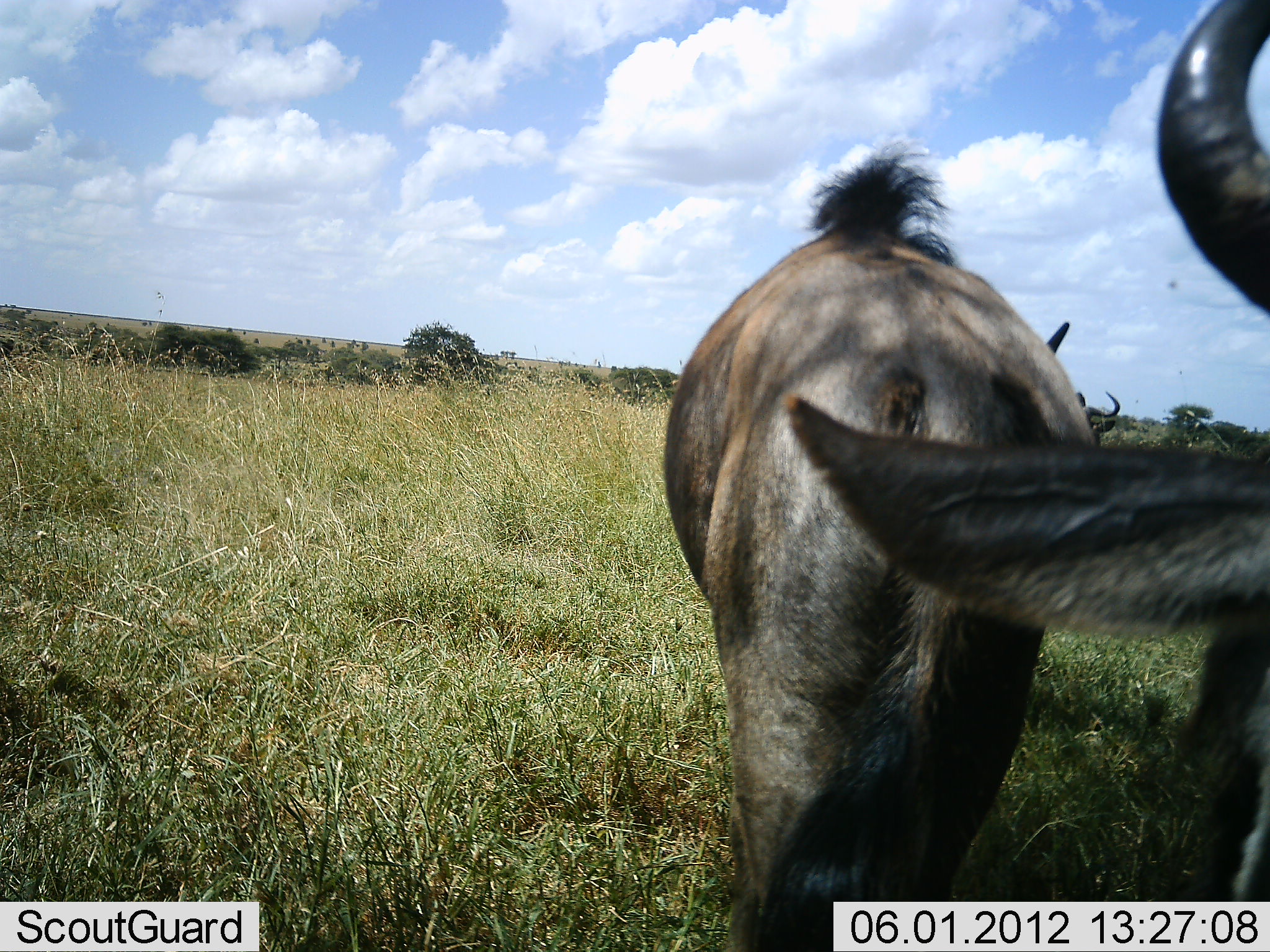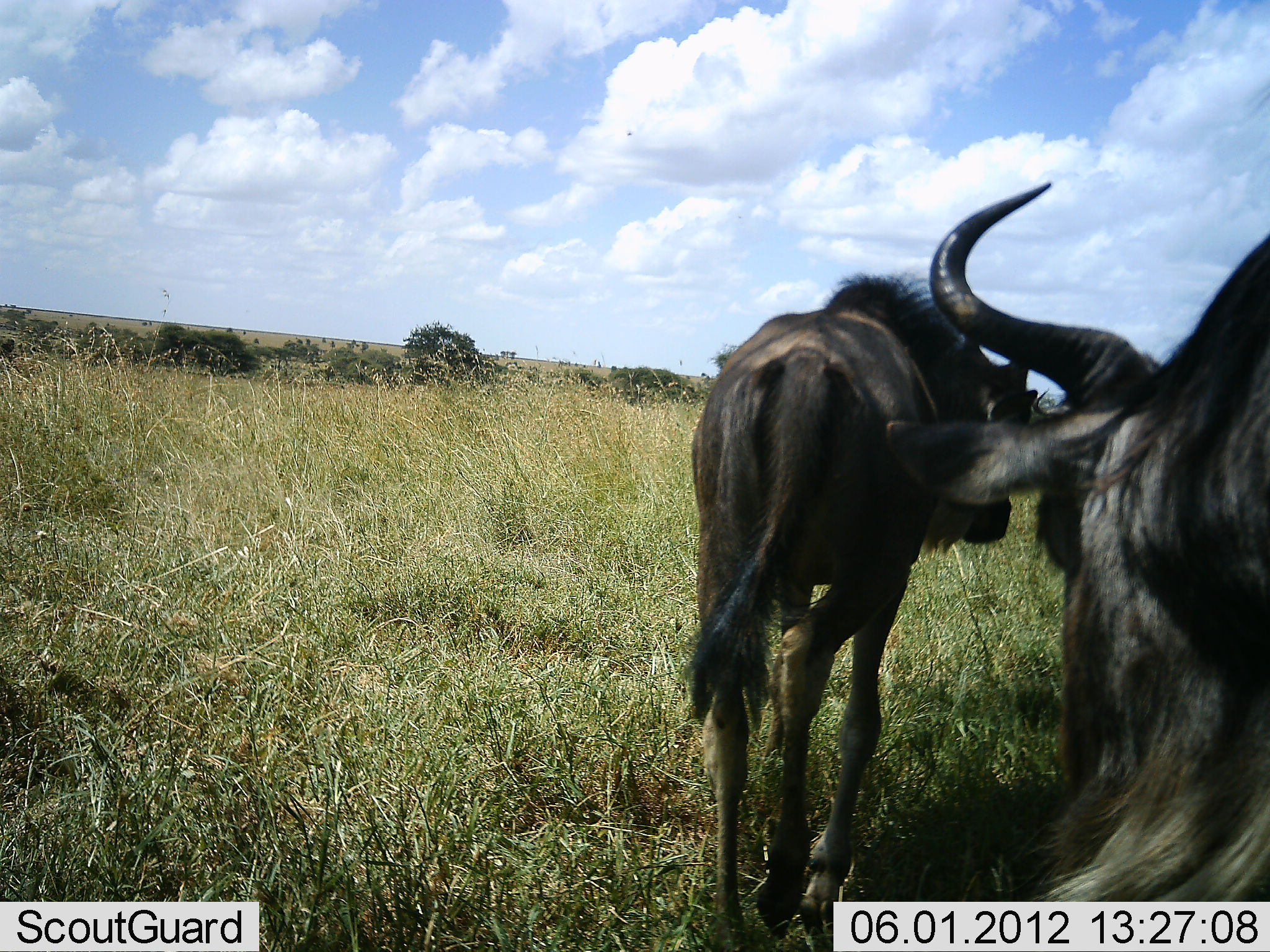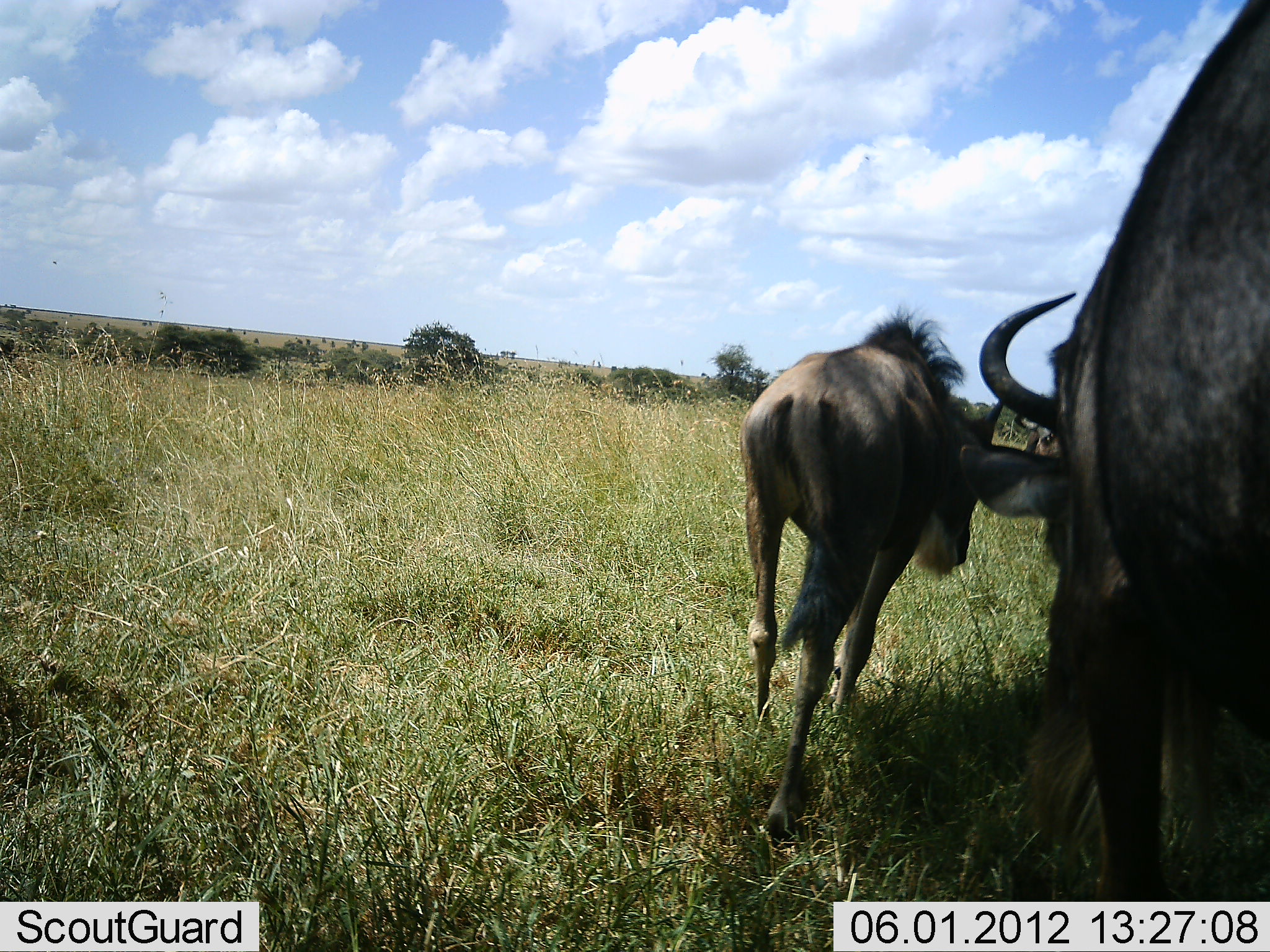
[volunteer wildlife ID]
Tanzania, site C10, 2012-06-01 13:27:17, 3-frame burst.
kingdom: Animalia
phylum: Chordata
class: Mammalia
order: Artiodactyla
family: Bovidae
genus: Connochaetes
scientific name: Connochaetes taurinus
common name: blue wildebeest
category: wildebeest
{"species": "wildebeest (blue wildebeest) (Connochaetes taurinus)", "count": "2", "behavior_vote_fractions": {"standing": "10%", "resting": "0%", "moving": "90%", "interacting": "0%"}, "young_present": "10%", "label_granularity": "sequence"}